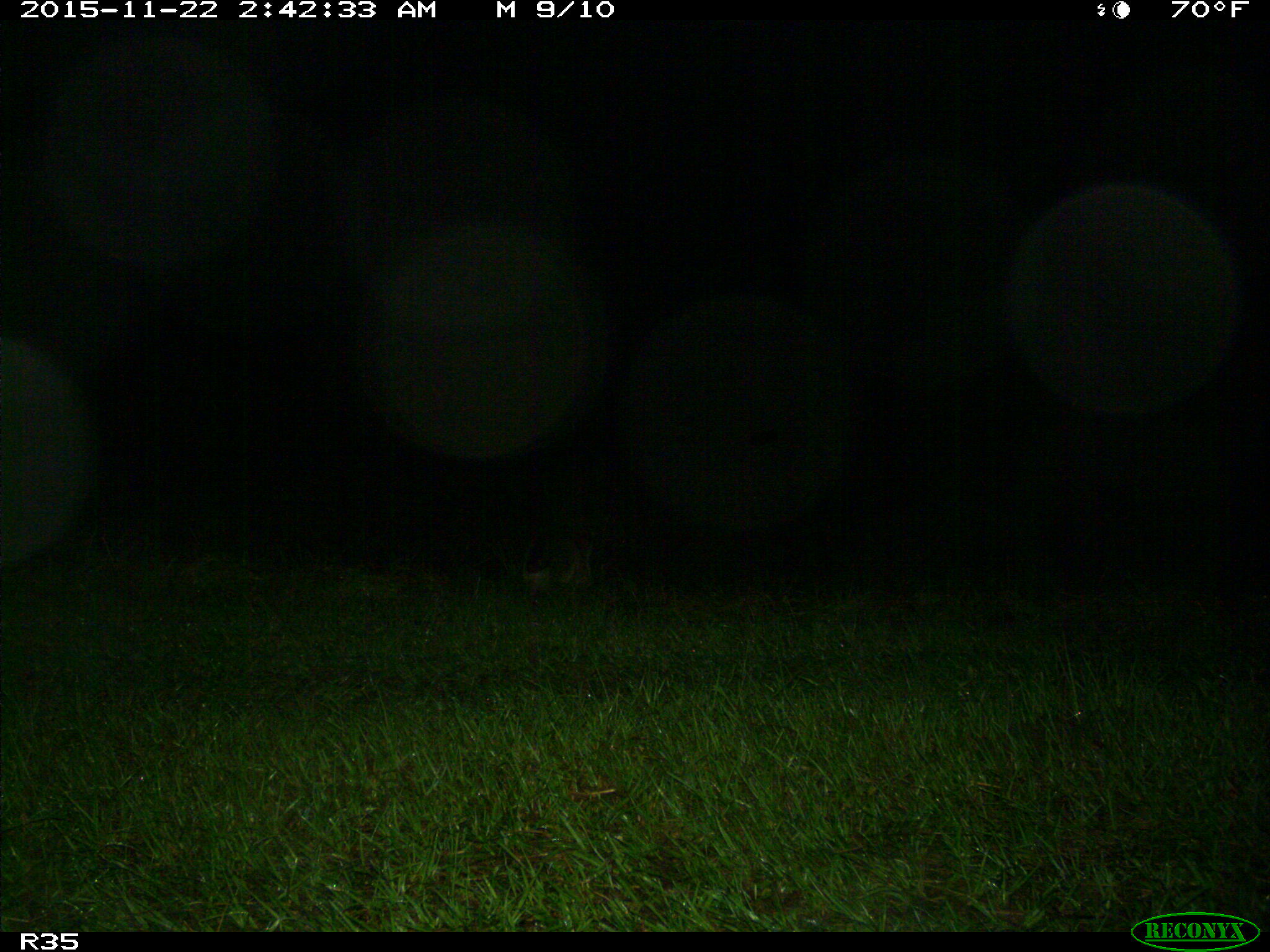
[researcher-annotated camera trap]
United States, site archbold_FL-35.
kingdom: Animalia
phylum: Chordata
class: Mammalia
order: Carnivora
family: Procyonidae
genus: Procyon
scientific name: Procyon lotor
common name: common raccoon